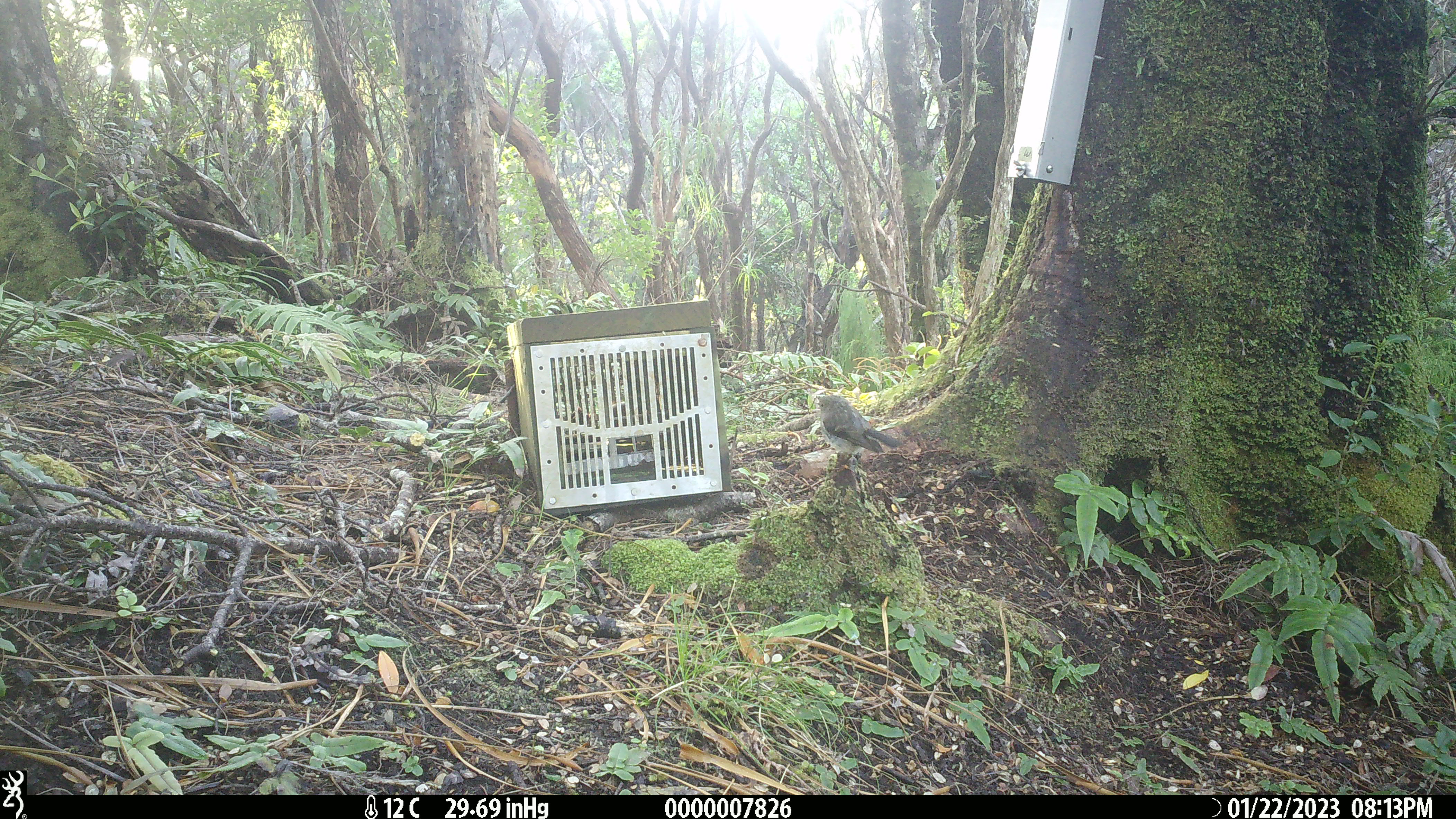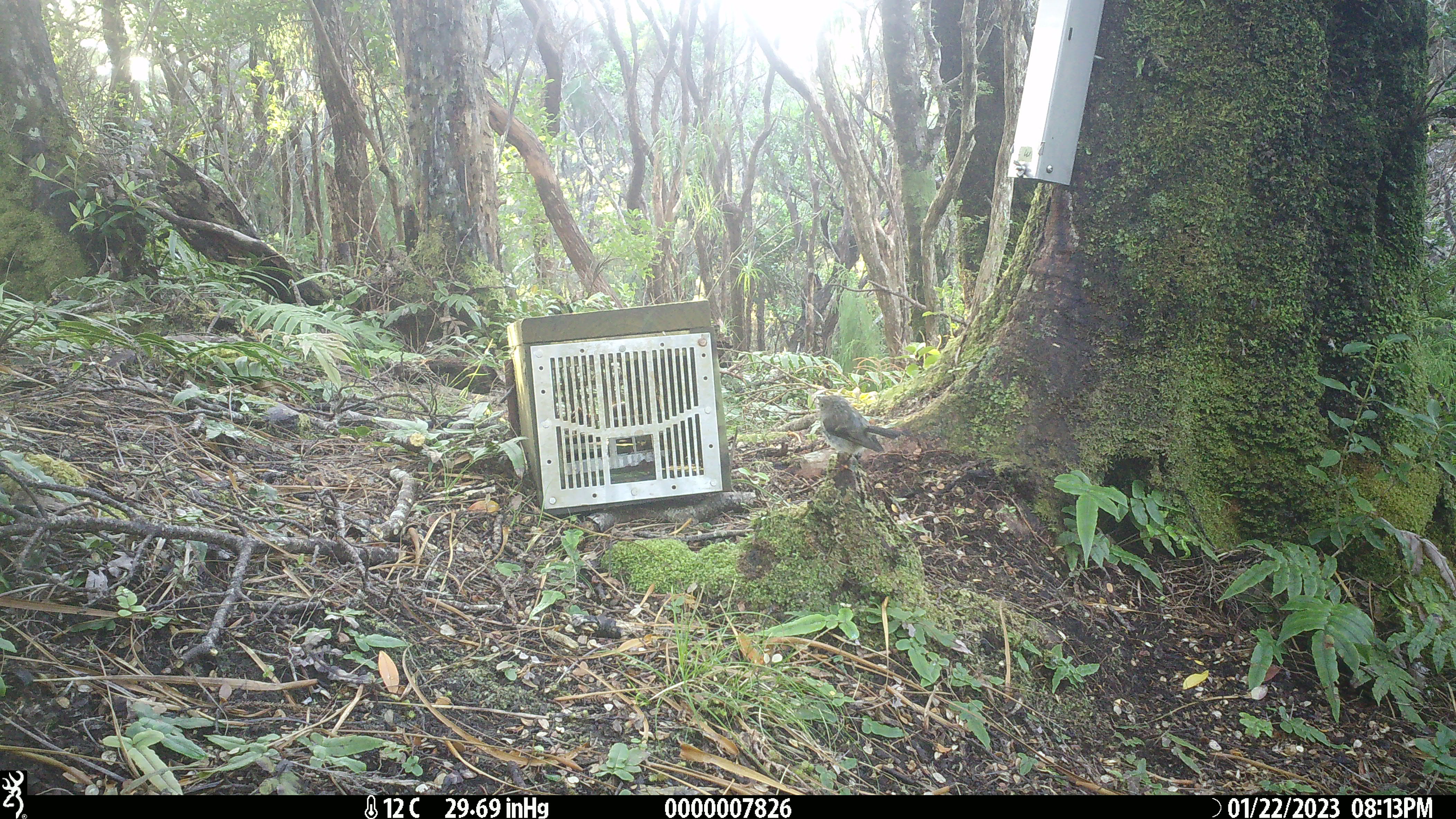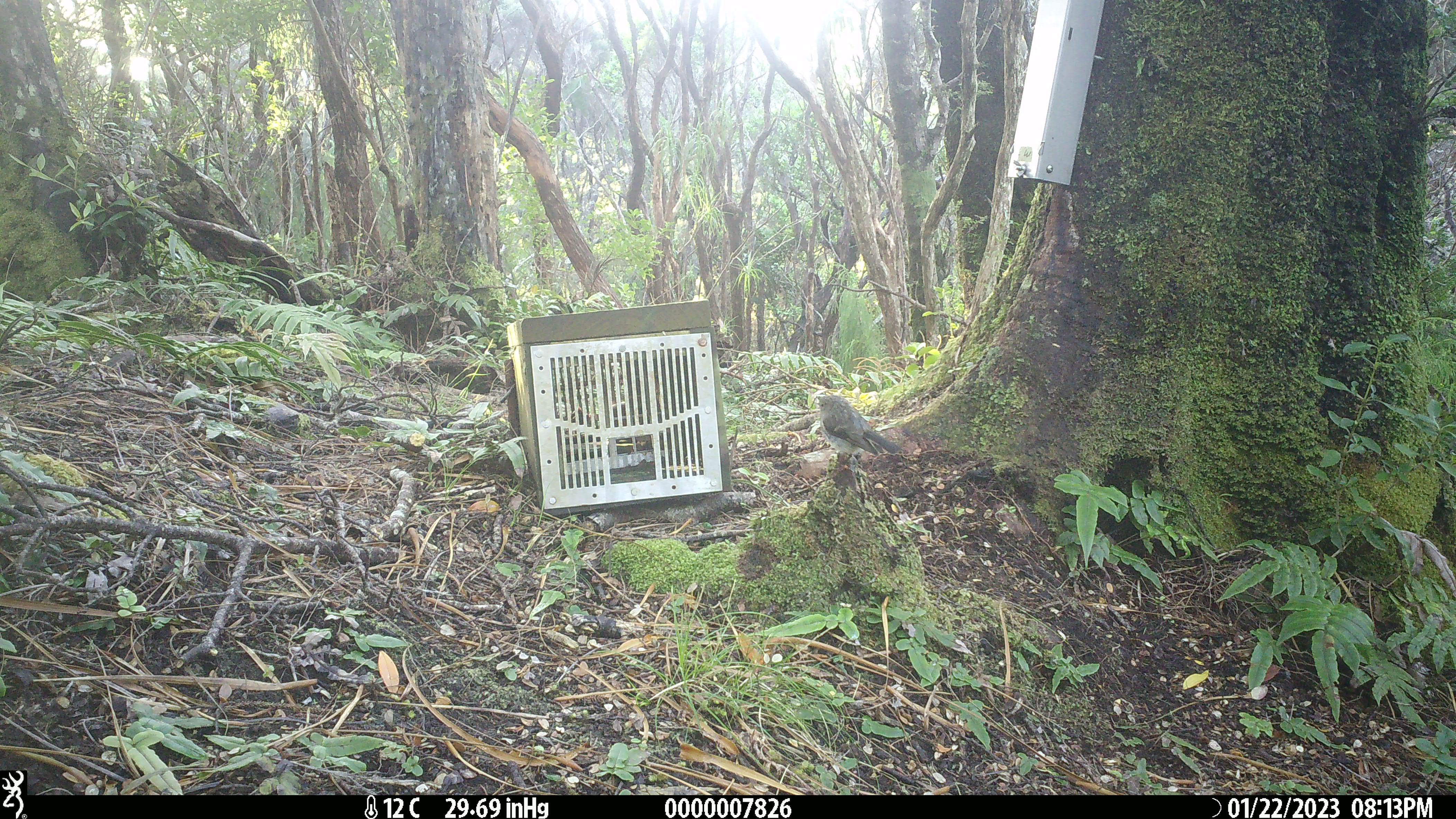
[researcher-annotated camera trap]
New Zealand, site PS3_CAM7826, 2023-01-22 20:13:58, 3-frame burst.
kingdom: Animalia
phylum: Chordata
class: Aves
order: Passeriformes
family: Petroicidae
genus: Petroica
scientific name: Petroica macrocephala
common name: tomtit